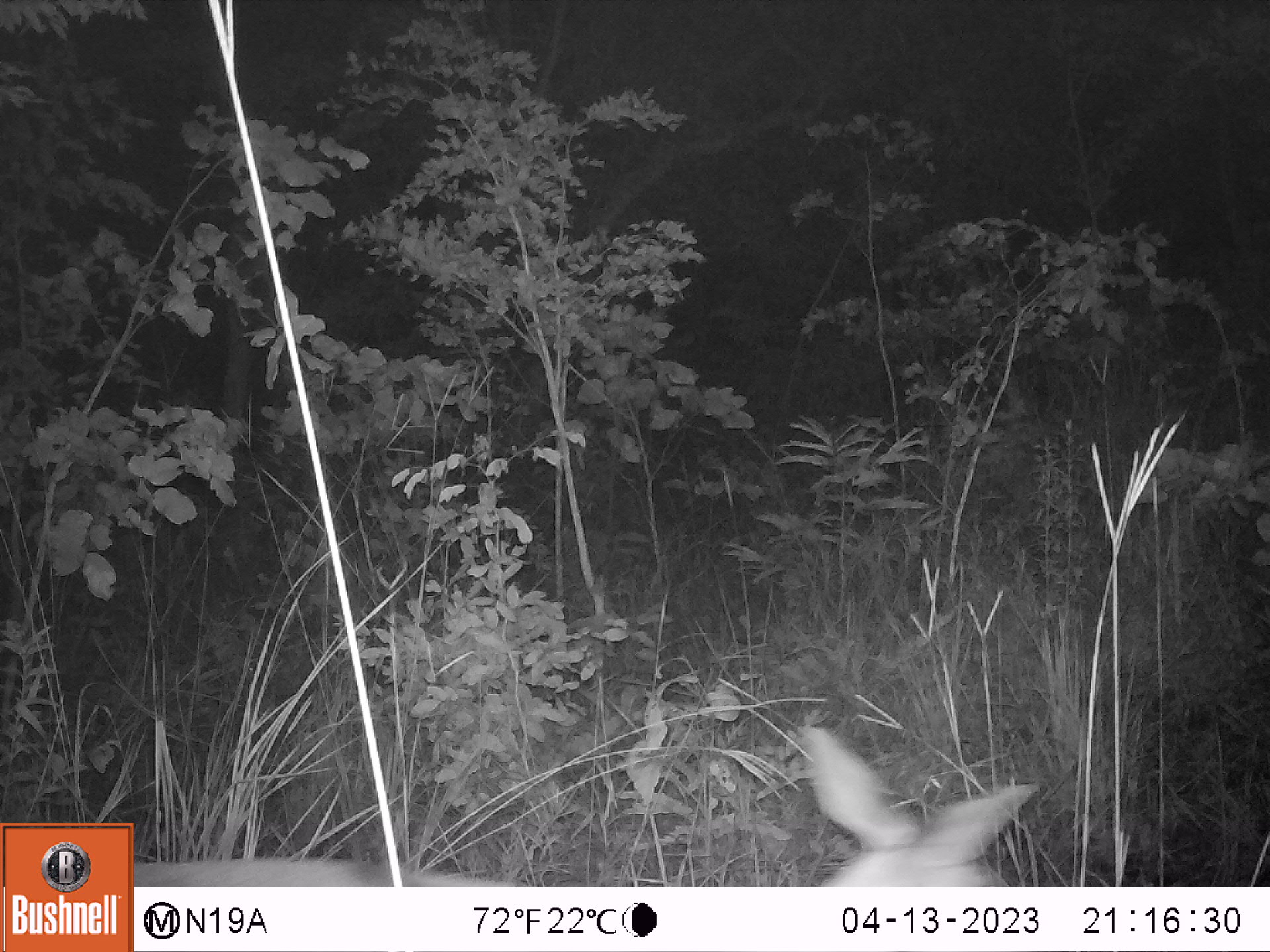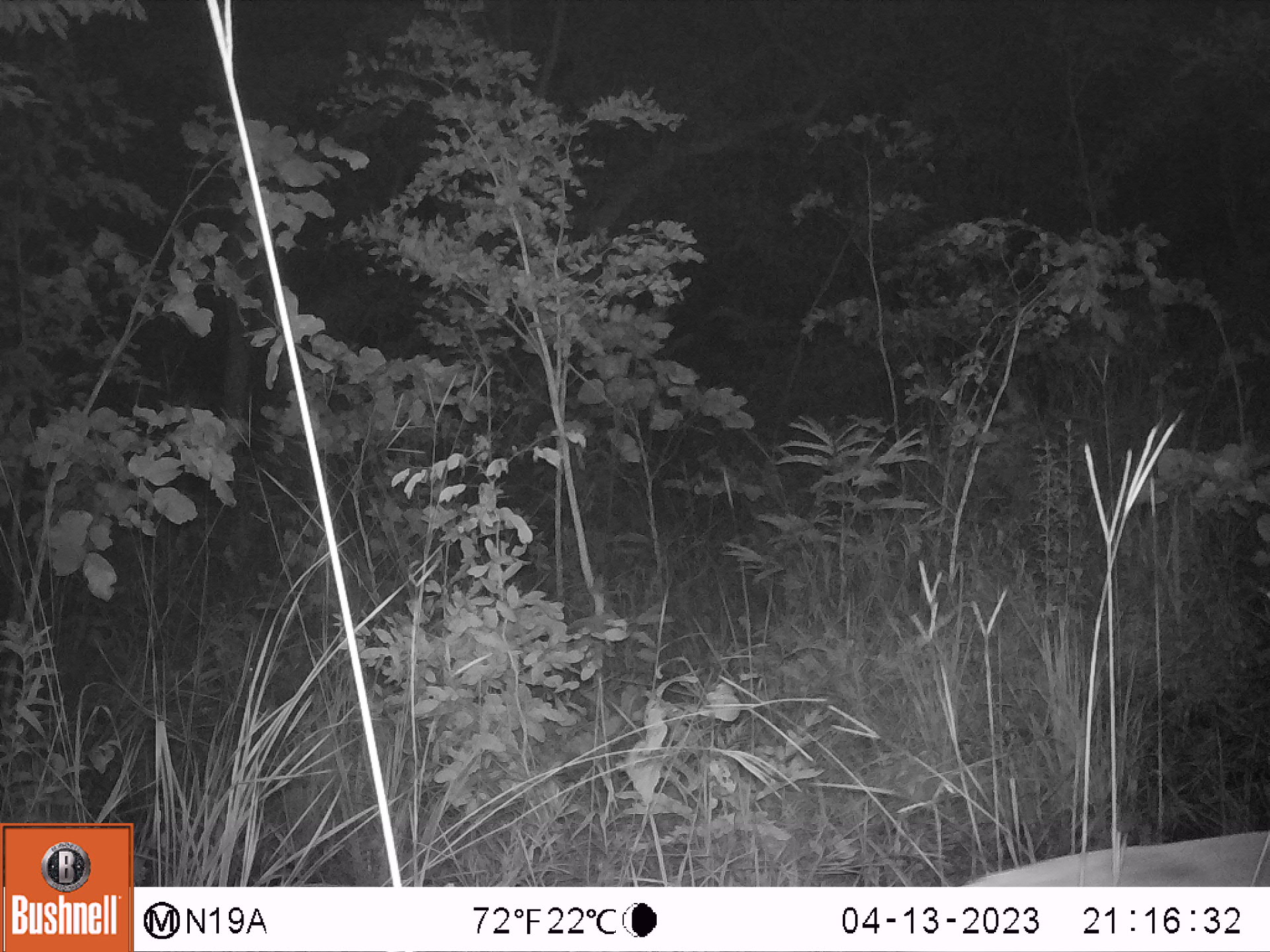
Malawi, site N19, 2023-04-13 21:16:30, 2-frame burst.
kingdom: Animalia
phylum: Chordata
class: Mammalia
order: Artiodactyla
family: Bovidae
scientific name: Antilopinae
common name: small antelope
Small antelope (Antilopinae), count 1.